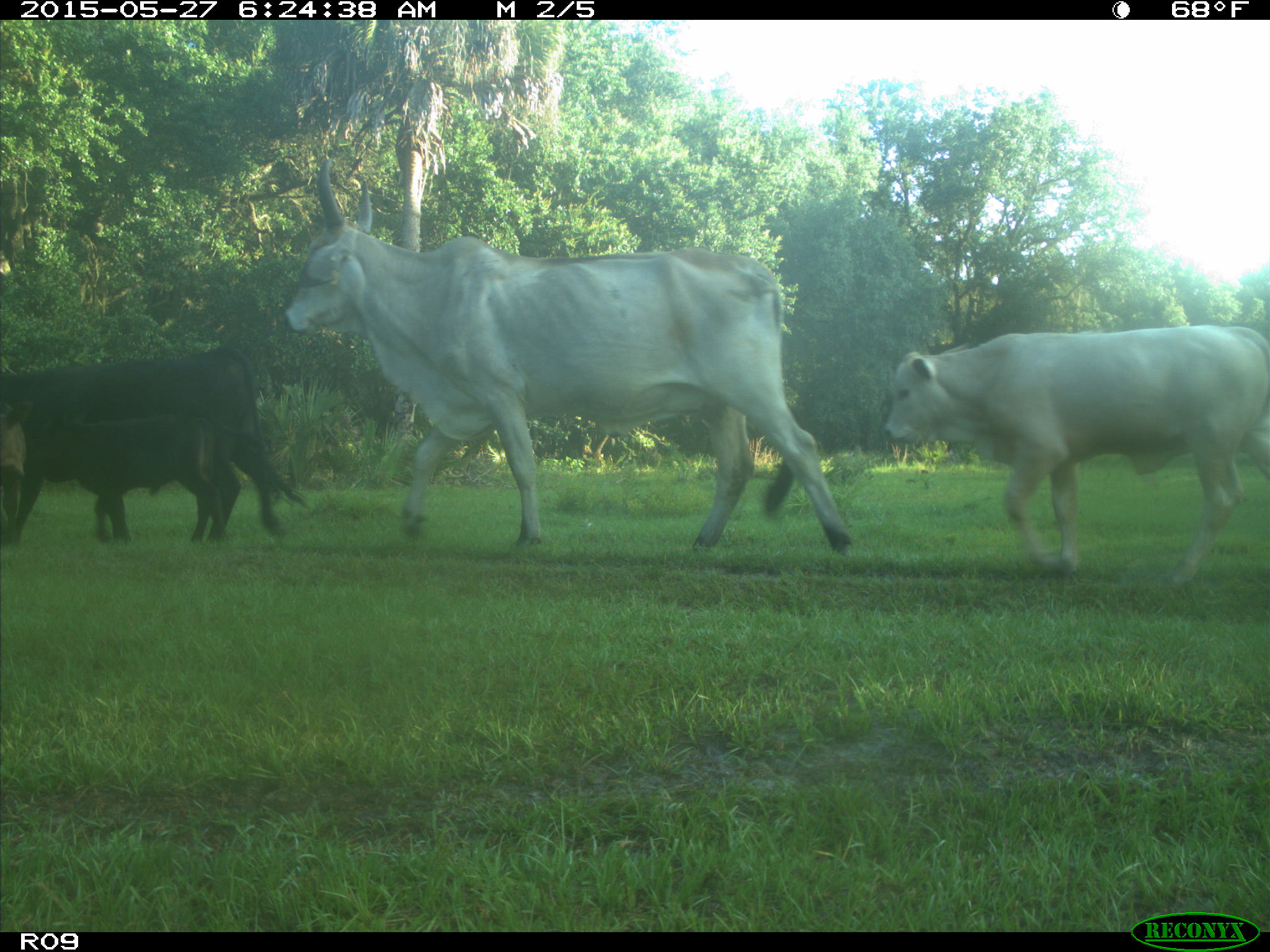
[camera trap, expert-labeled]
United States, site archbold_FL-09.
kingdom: Animalia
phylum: Chordata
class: Mammalia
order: Artiodactyla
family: Bovidae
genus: Bos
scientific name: Bos taurus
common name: domestic cow